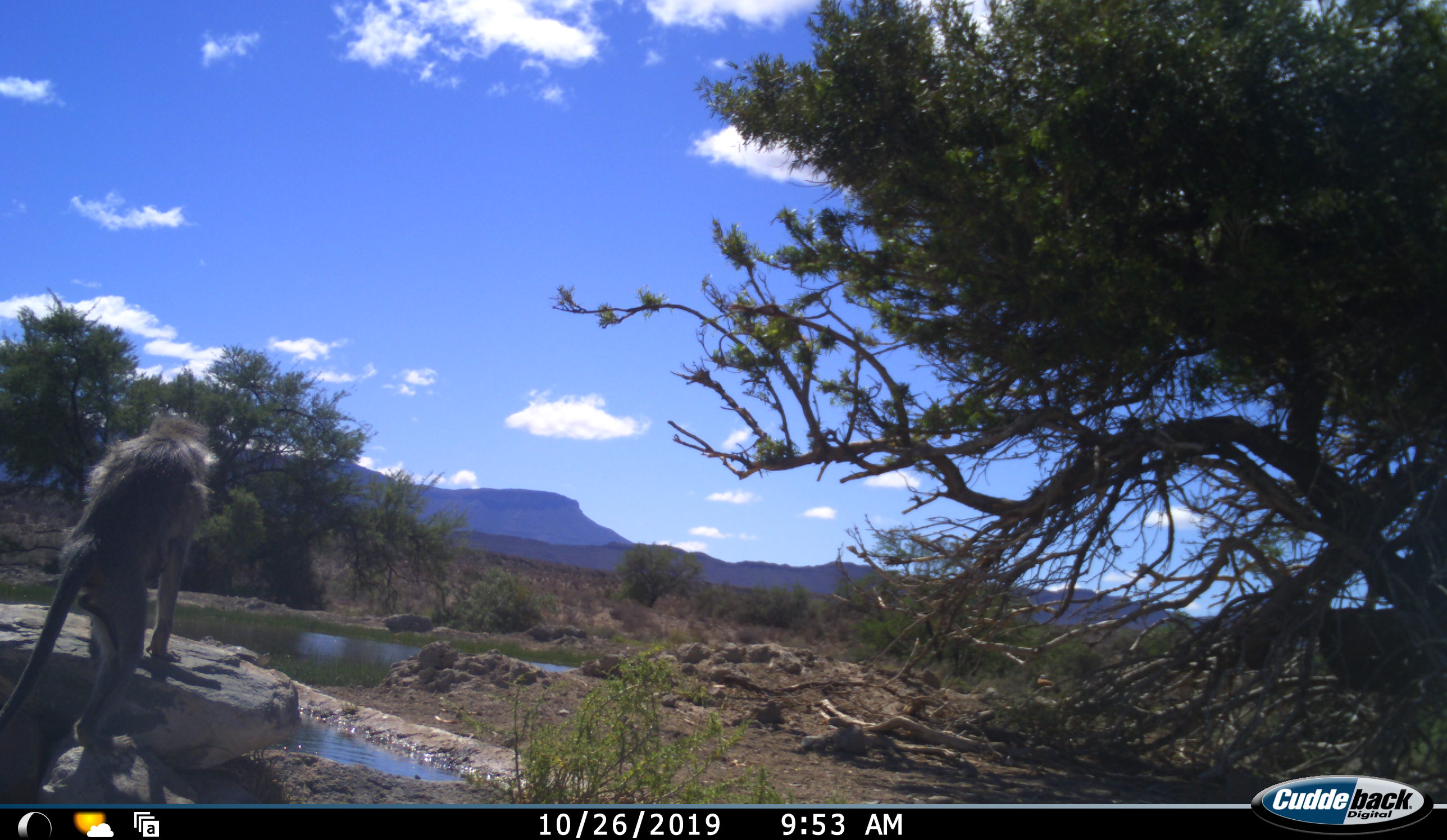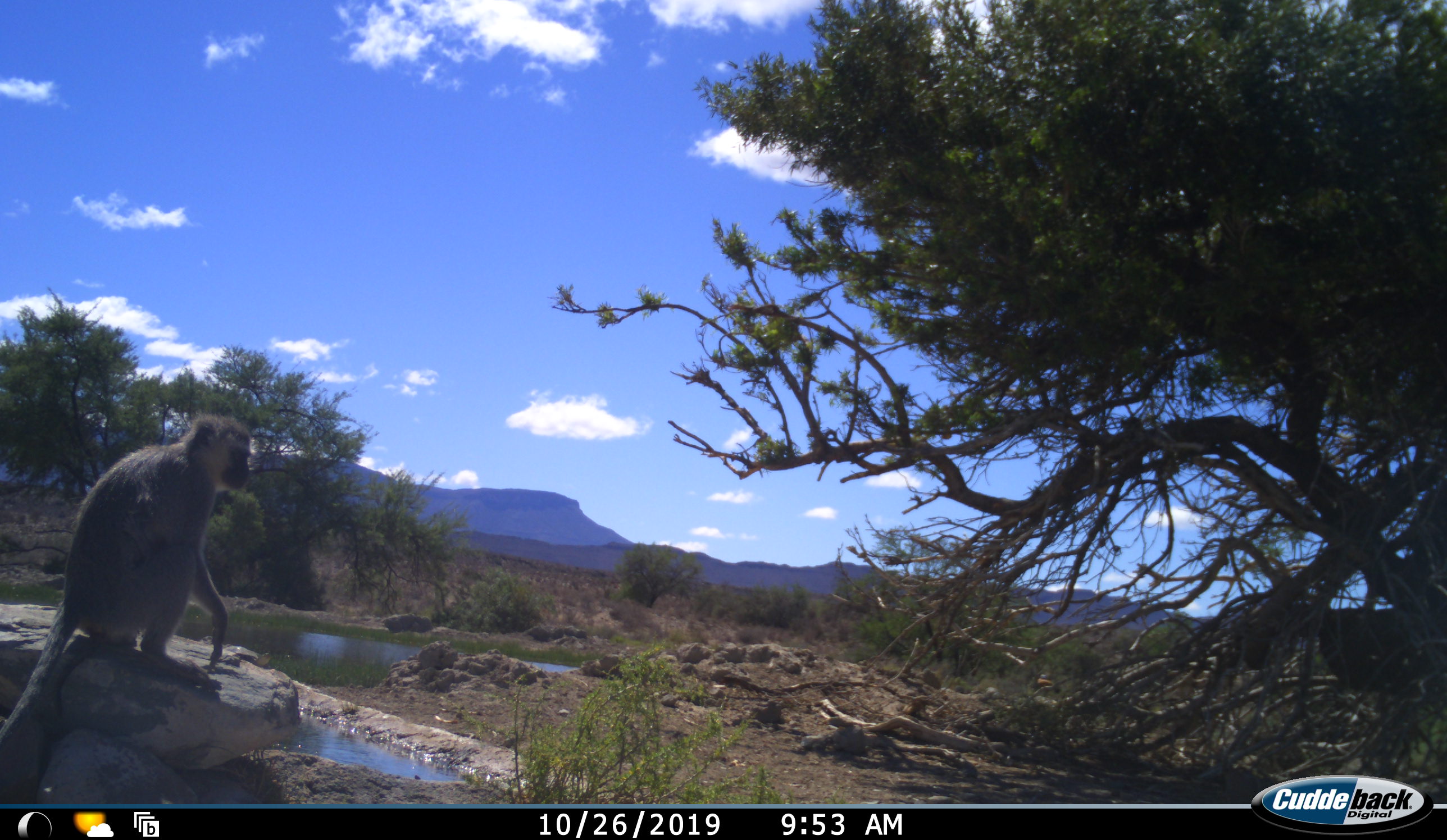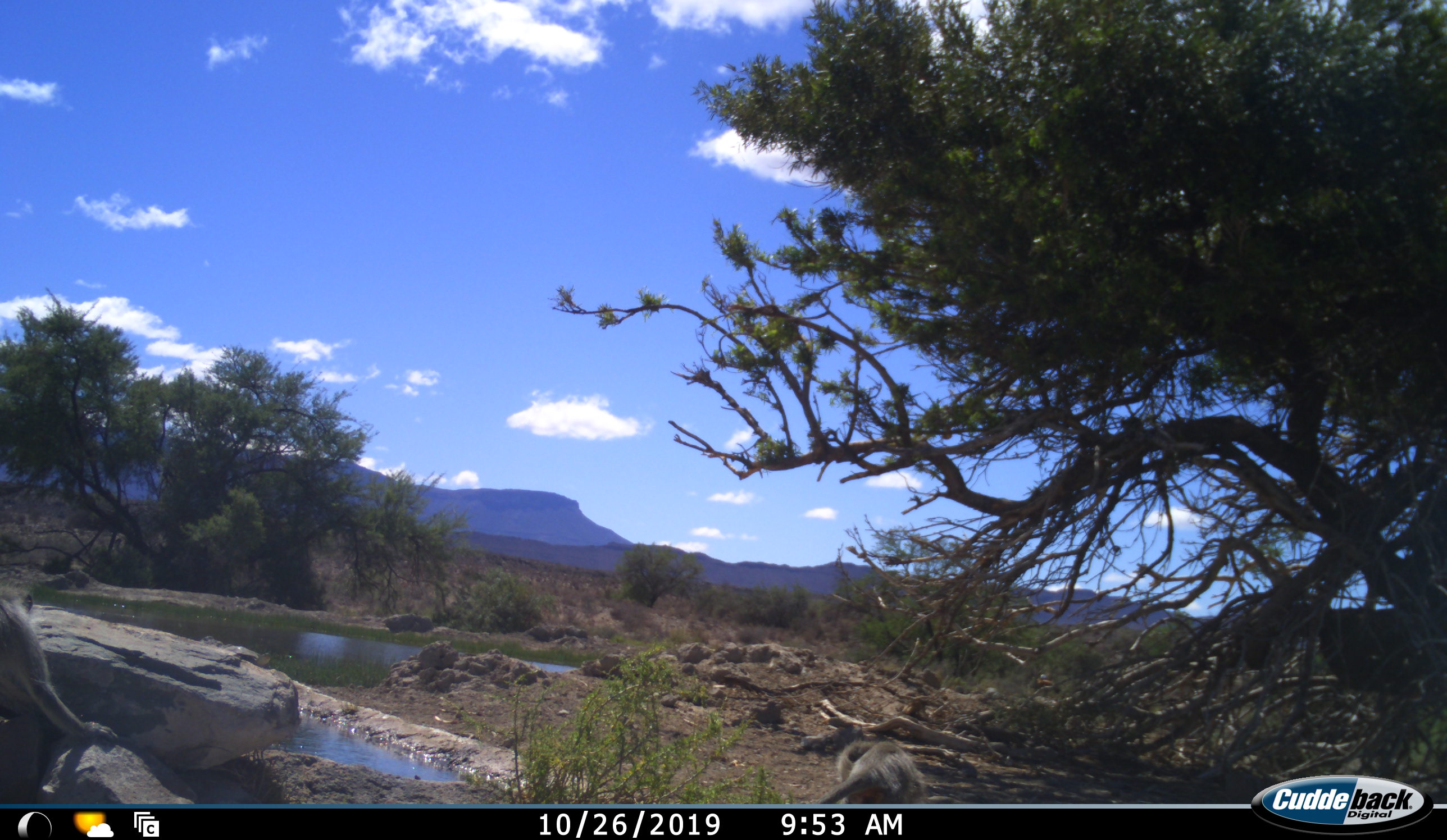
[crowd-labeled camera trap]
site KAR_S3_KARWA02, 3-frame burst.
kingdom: Animalia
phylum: Chordata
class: Mammalia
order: Primates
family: Cercopithecidae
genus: Chlorocebus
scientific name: Chlorocebus pygerythrus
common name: vervet monkey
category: monkeyvervet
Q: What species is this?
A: Monkeyvervet (vervet monkey) (Chlorocebus pygerythrus).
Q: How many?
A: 2.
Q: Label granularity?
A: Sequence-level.